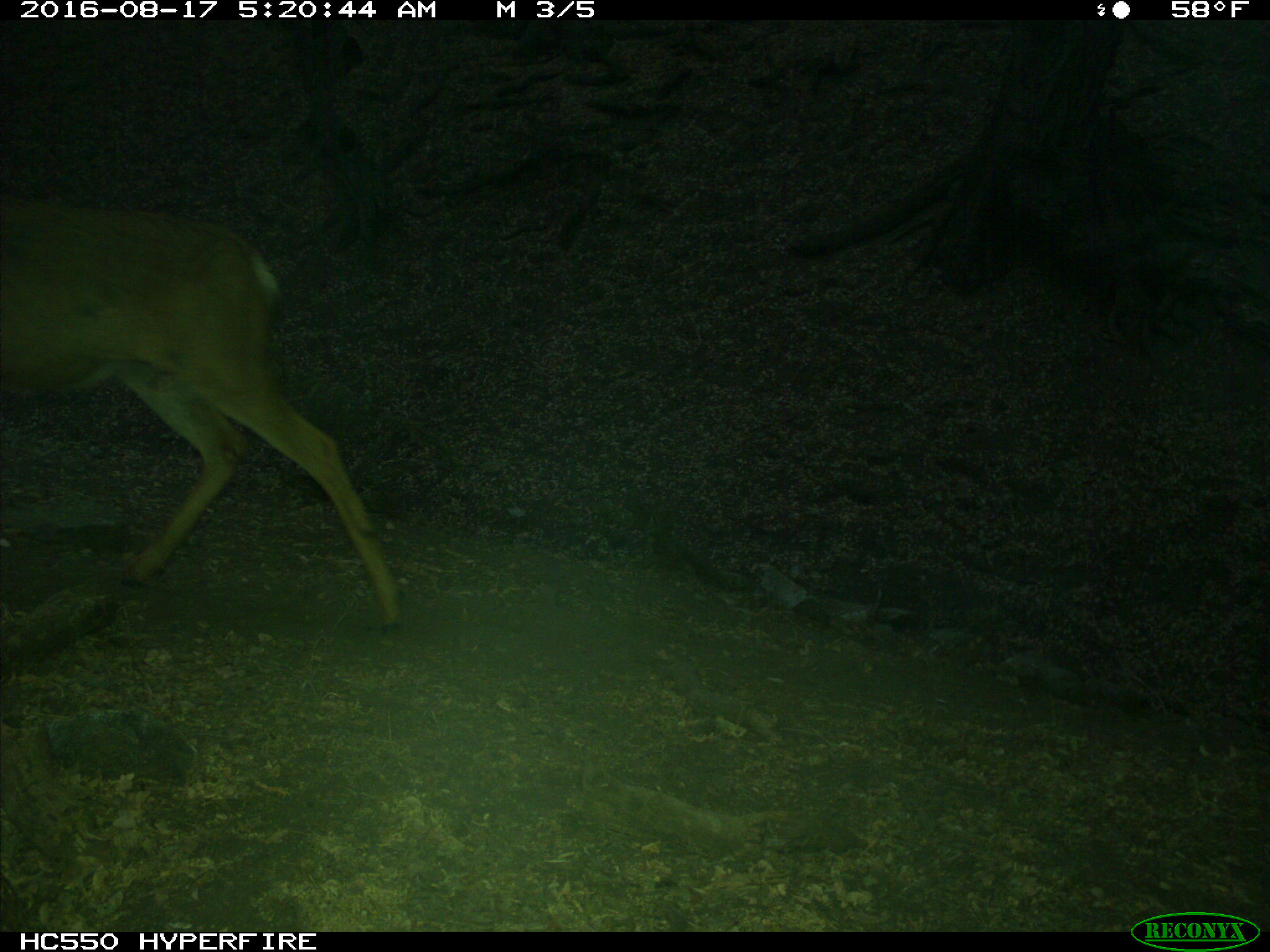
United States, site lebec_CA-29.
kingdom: Animalia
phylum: Chordata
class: Mammalia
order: Artiodactyla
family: Cervidae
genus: Odocoileus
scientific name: Odocoileus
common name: deer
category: unidentified deer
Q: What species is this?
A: Unidentified deer (deer) (Odocoileus).